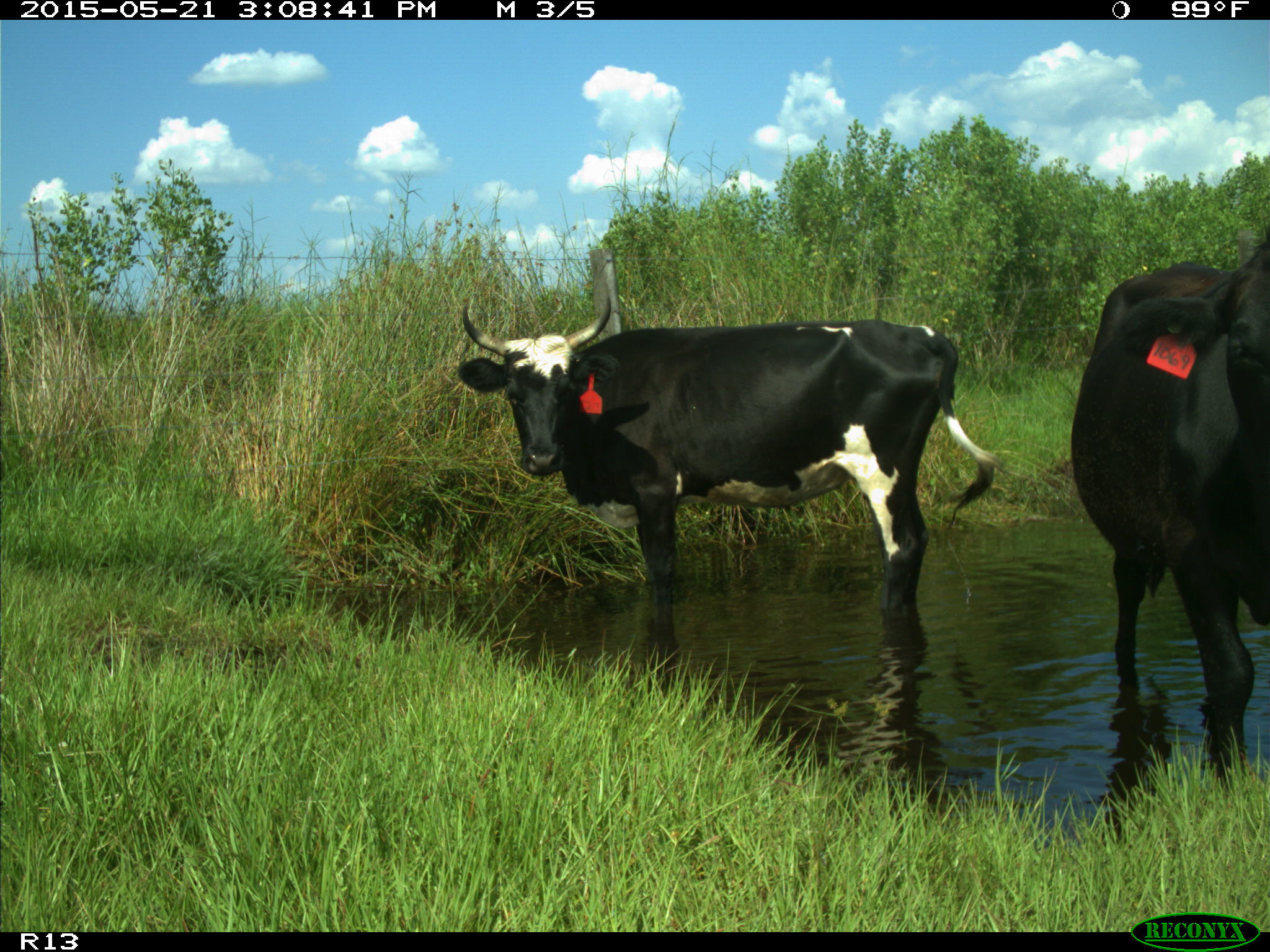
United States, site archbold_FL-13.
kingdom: Animalia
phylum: Chordata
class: Mammalia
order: Artiodactyla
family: Bovidae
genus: Bos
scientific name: Bos taurus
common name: domestic cow